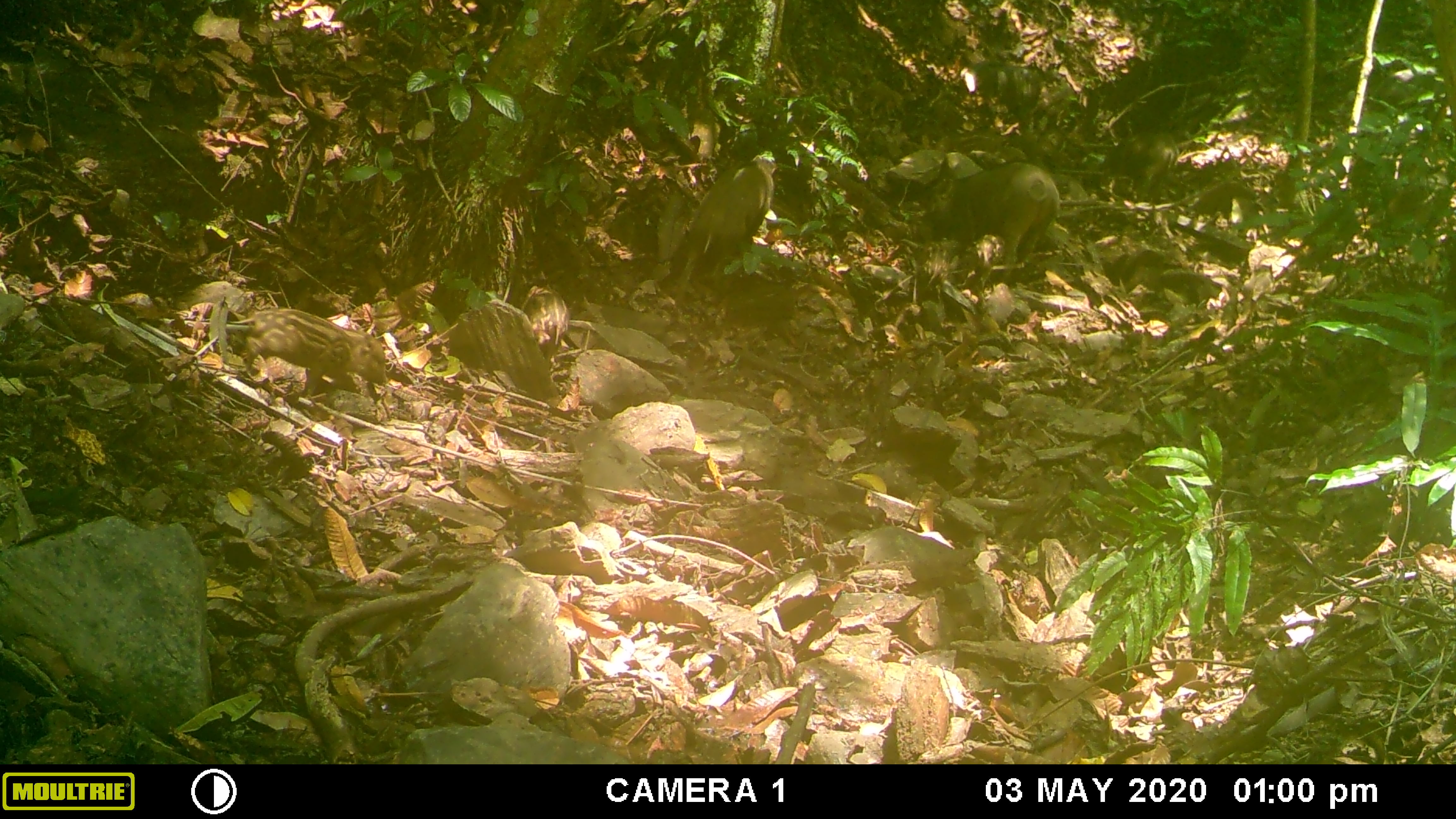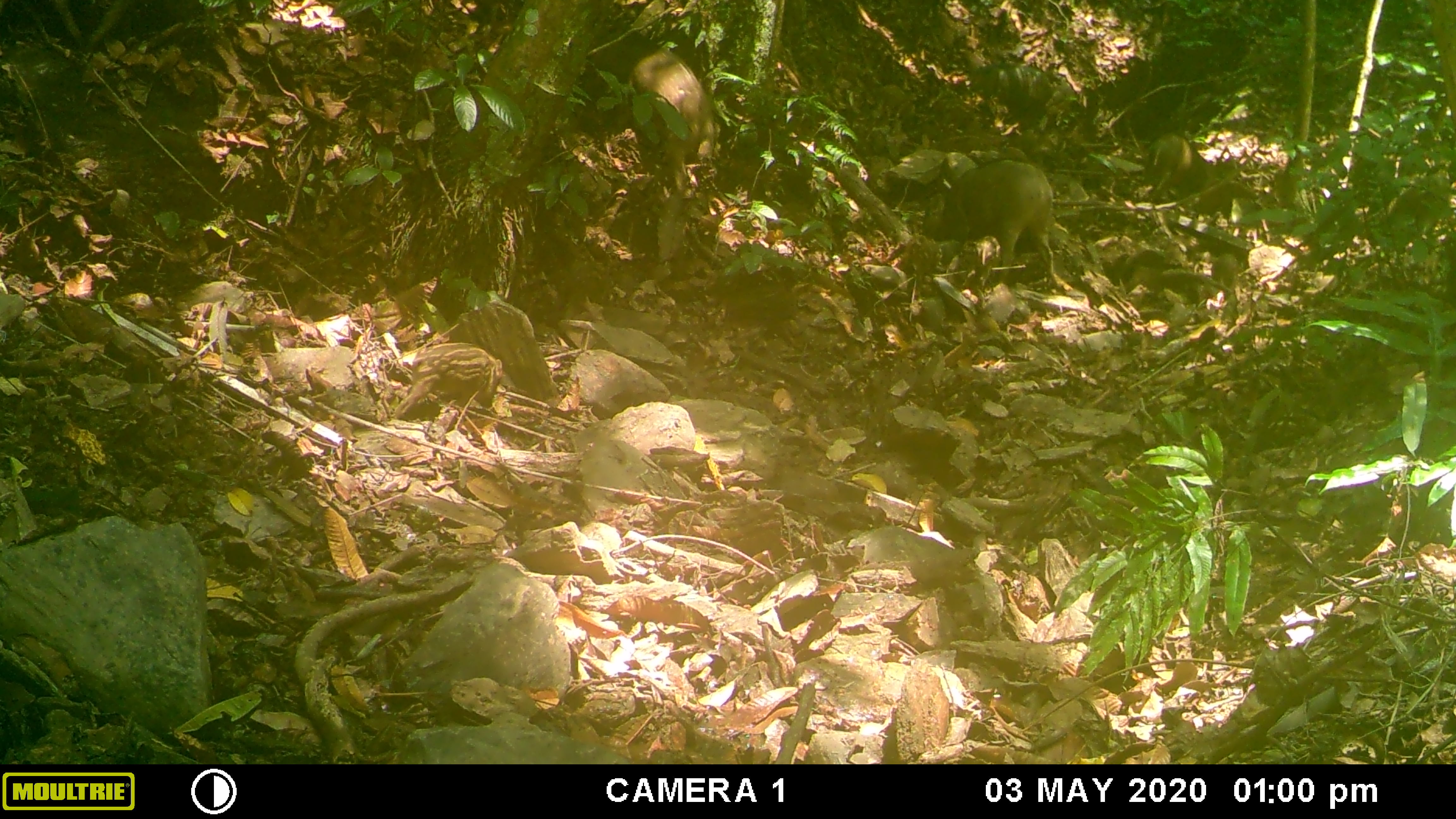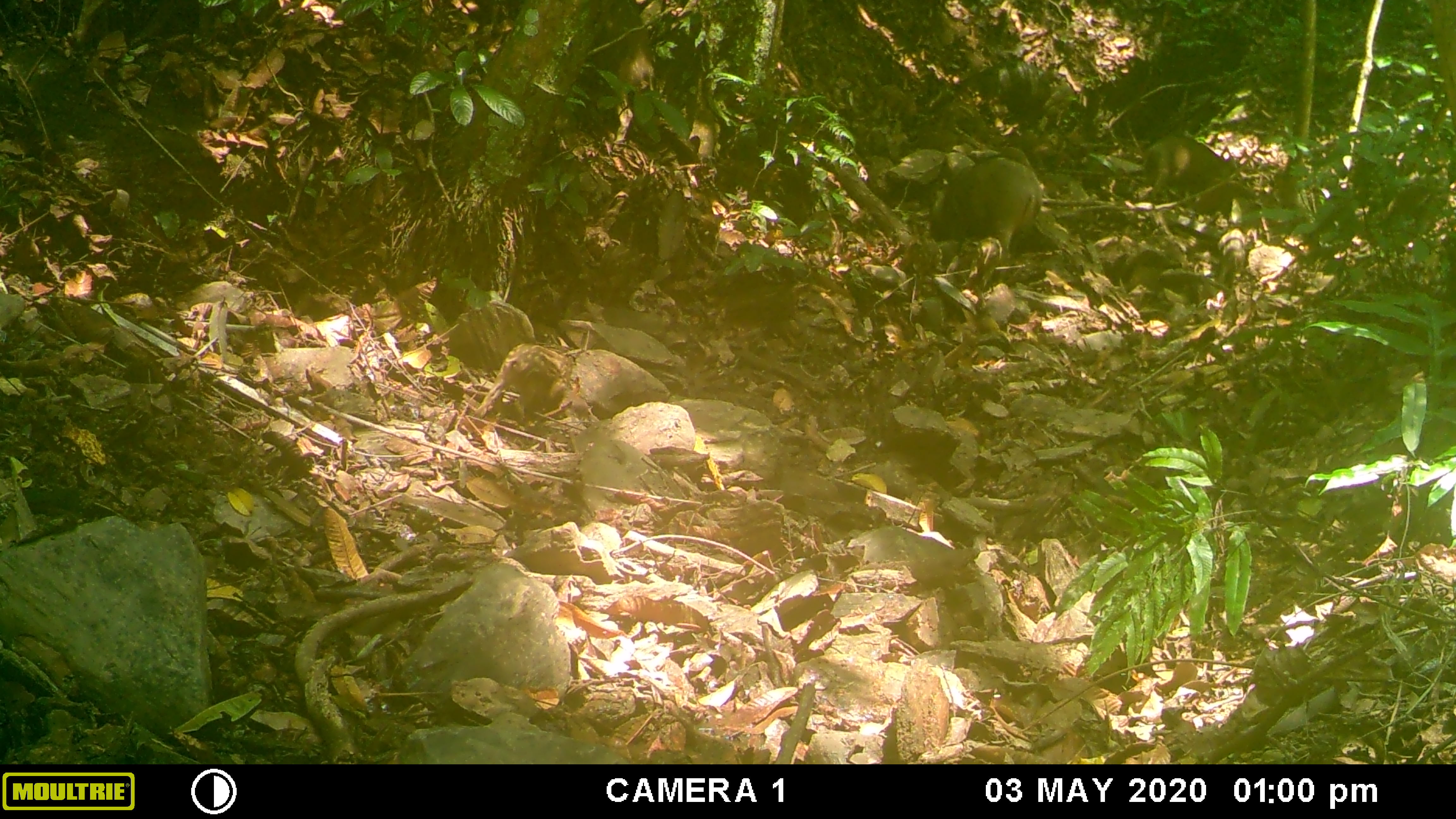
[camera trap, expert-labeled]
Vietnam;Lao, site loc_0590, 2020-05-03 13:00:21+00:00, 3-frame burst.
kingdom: Animalia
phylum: Chordata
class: Mammalia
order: Artiodactyla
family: Suidae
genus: Sus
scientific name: Sus scrofa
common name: eurasian wild pig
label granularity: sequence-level